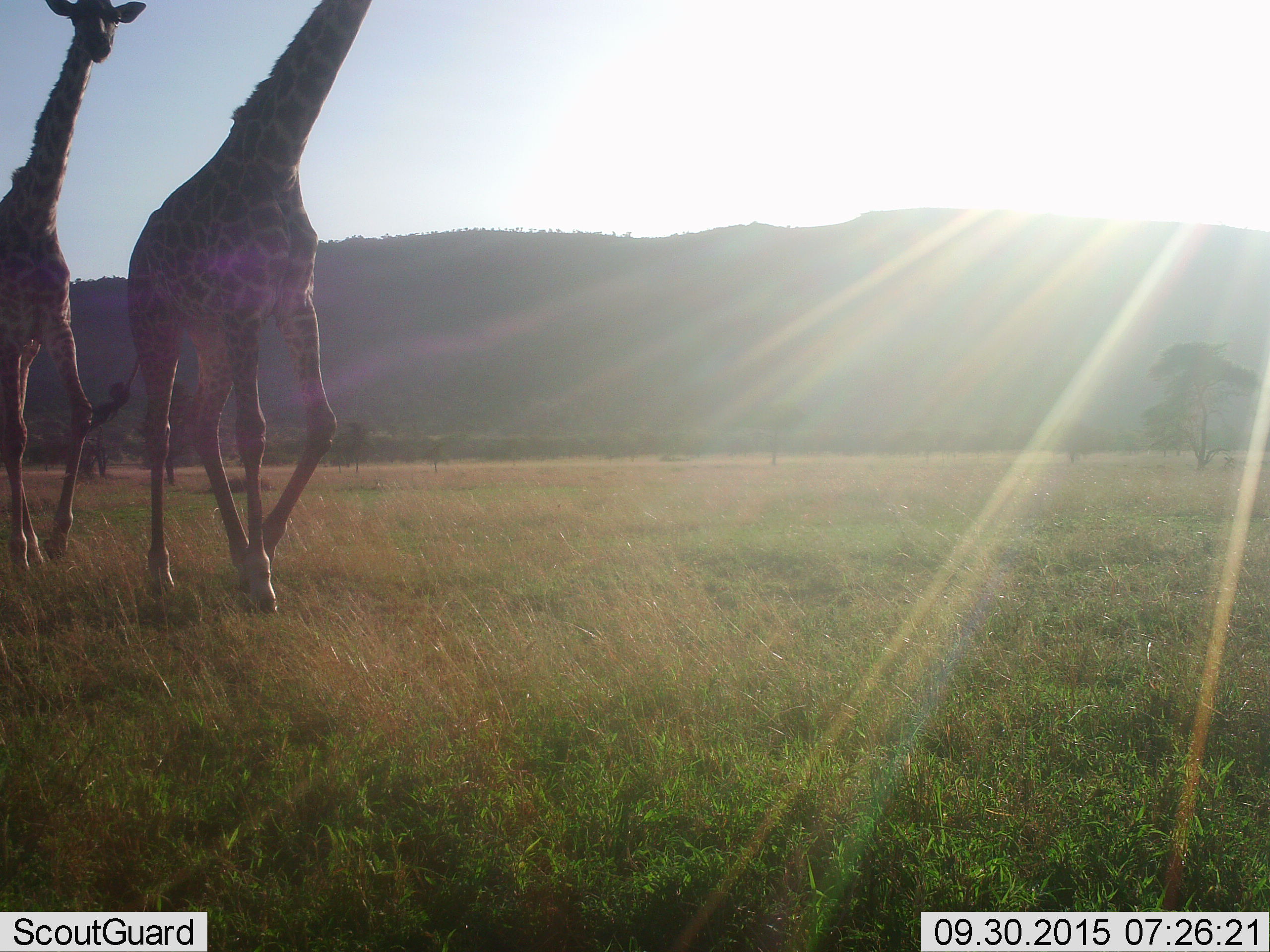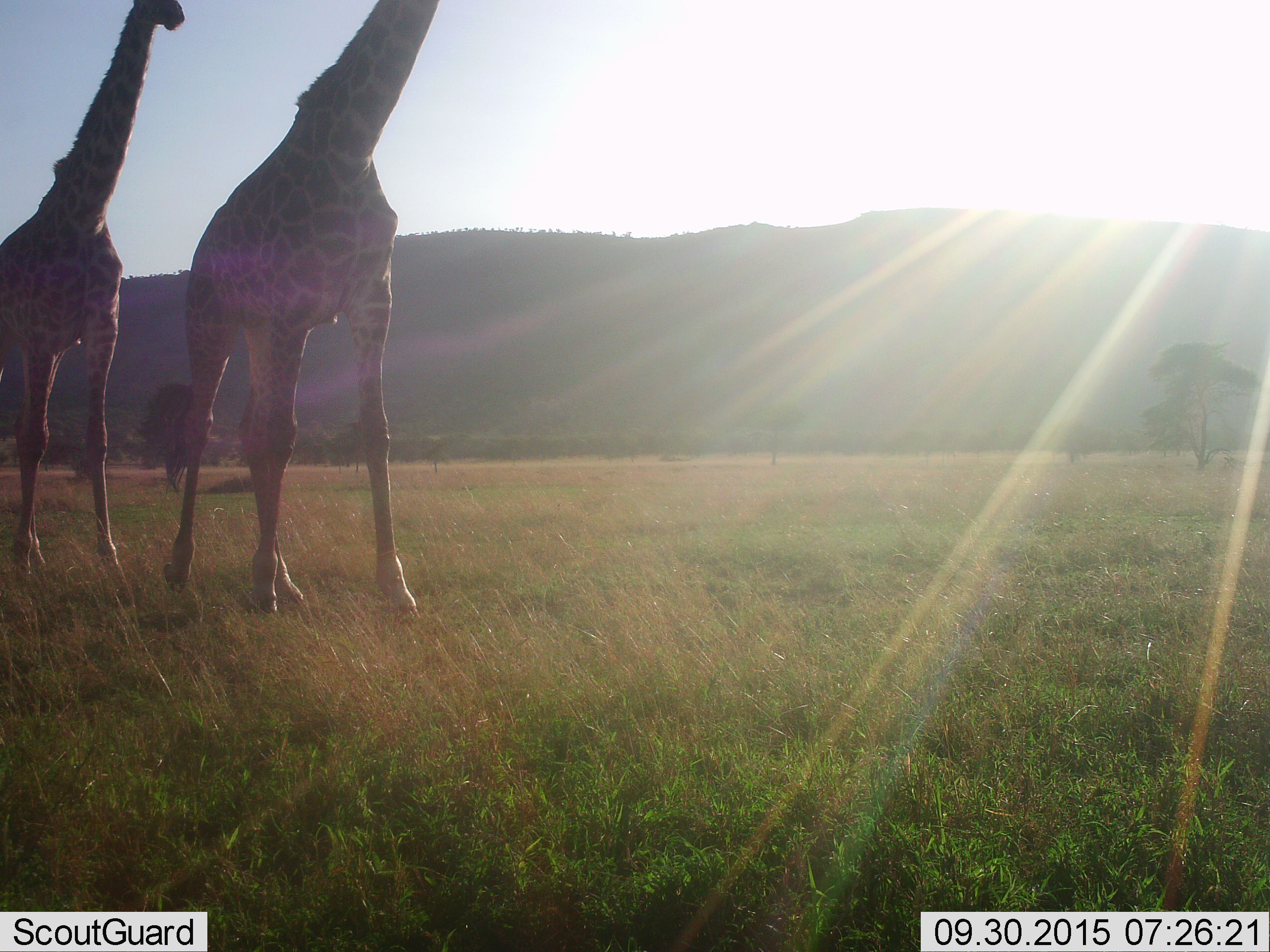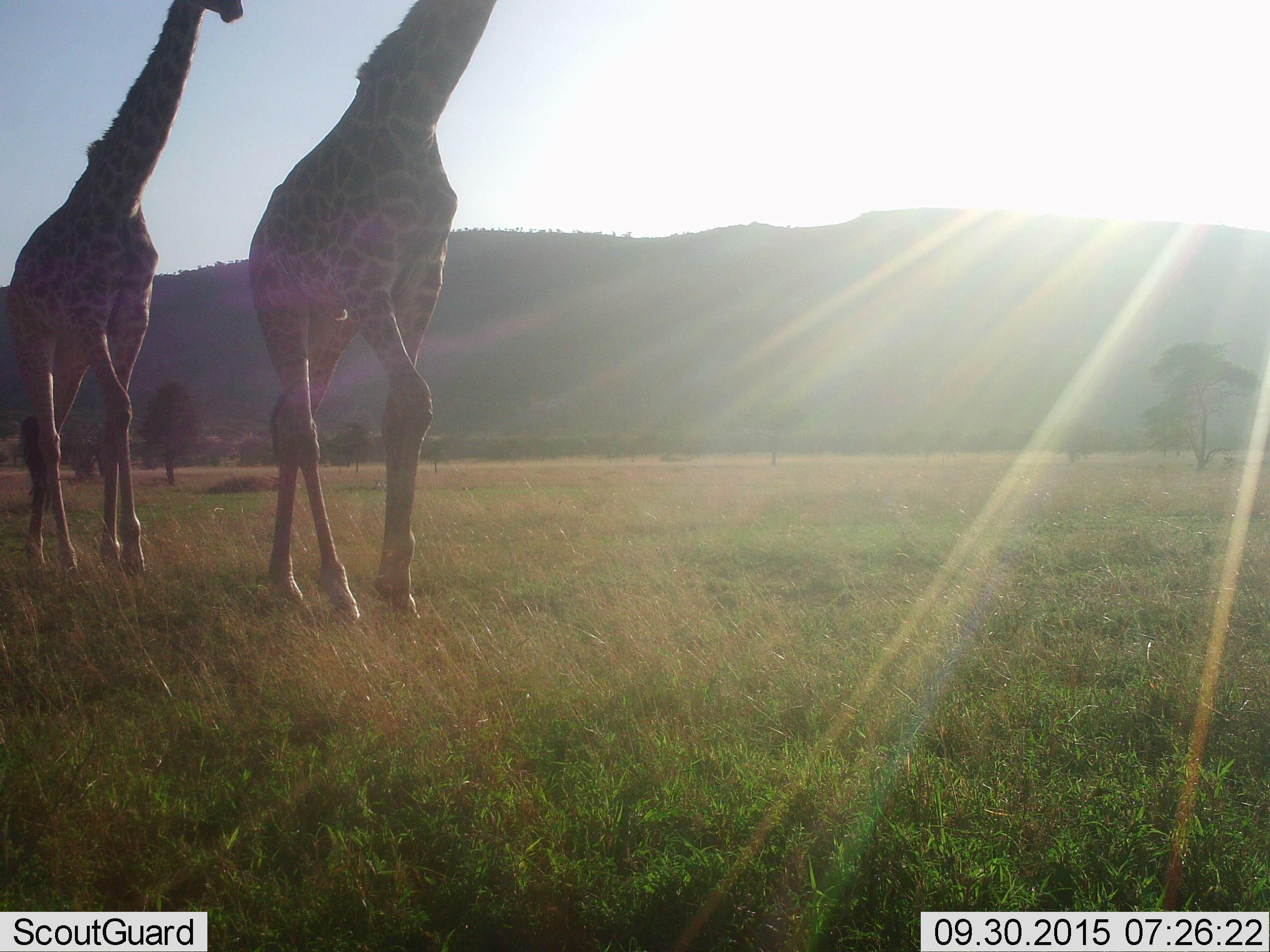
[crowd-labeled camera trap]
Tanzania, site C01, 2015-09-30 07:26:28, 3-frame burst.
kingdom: Animalia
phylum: Chordata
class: Mammalia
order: Artiodactyla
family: Giraffidae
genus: Giraffa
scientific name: Giraffa camelopardalis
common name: giraffe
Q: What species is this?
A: Giraffe (Giraffa camelopardalis).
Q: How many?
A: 2.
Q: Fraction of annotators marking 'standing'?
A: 0%.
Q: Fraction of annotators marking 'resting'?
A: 0%.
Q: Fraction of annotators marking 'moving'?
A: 100%.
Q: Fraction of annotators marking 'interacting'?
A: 0%.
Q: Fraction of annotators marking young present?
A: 0%.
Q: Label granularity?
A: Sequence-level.